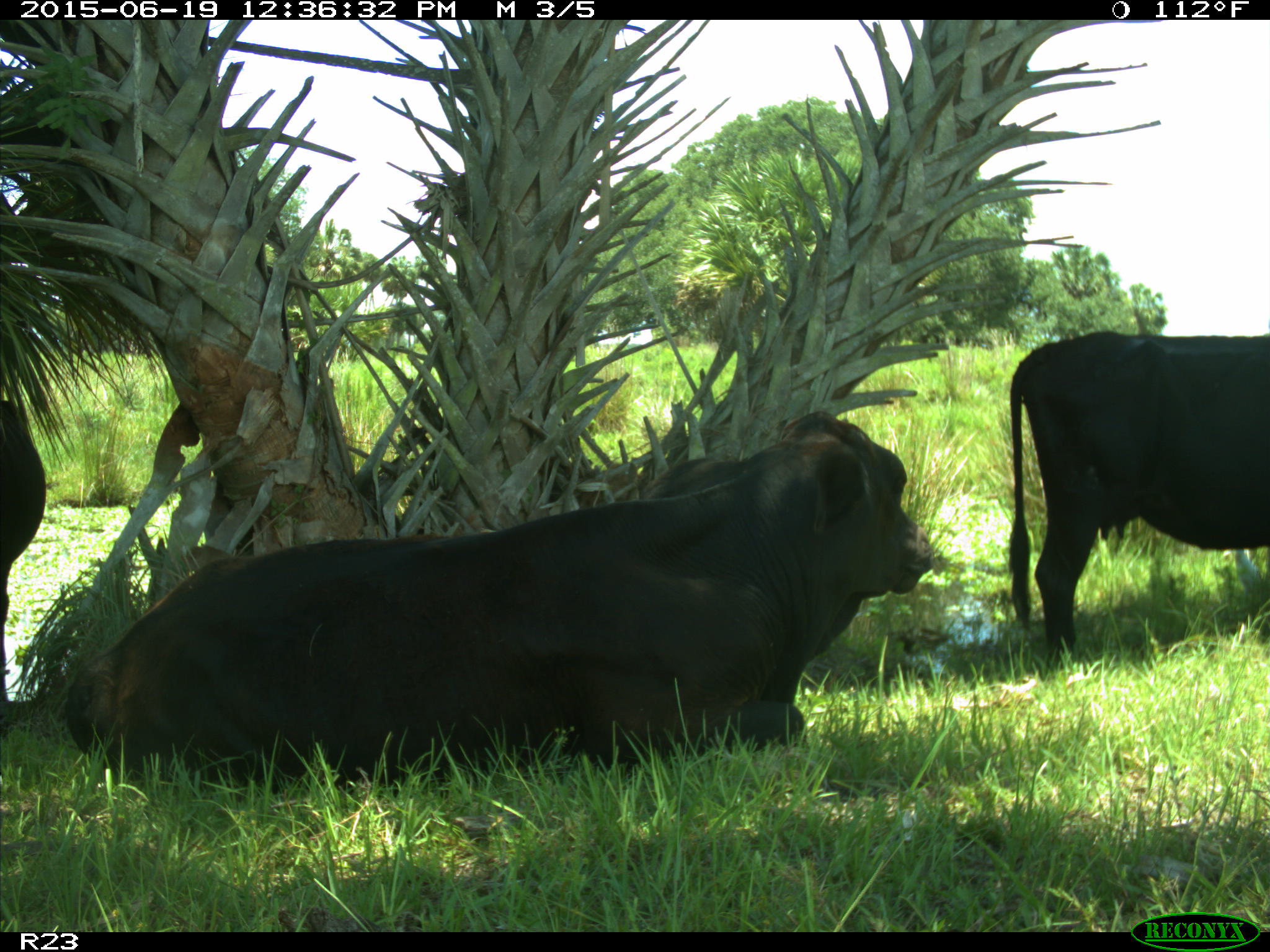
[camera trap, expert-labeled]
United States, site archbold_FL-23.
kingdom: Animalia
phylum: Chordata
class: Aves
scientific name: Aves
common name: birds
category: unidentified bird